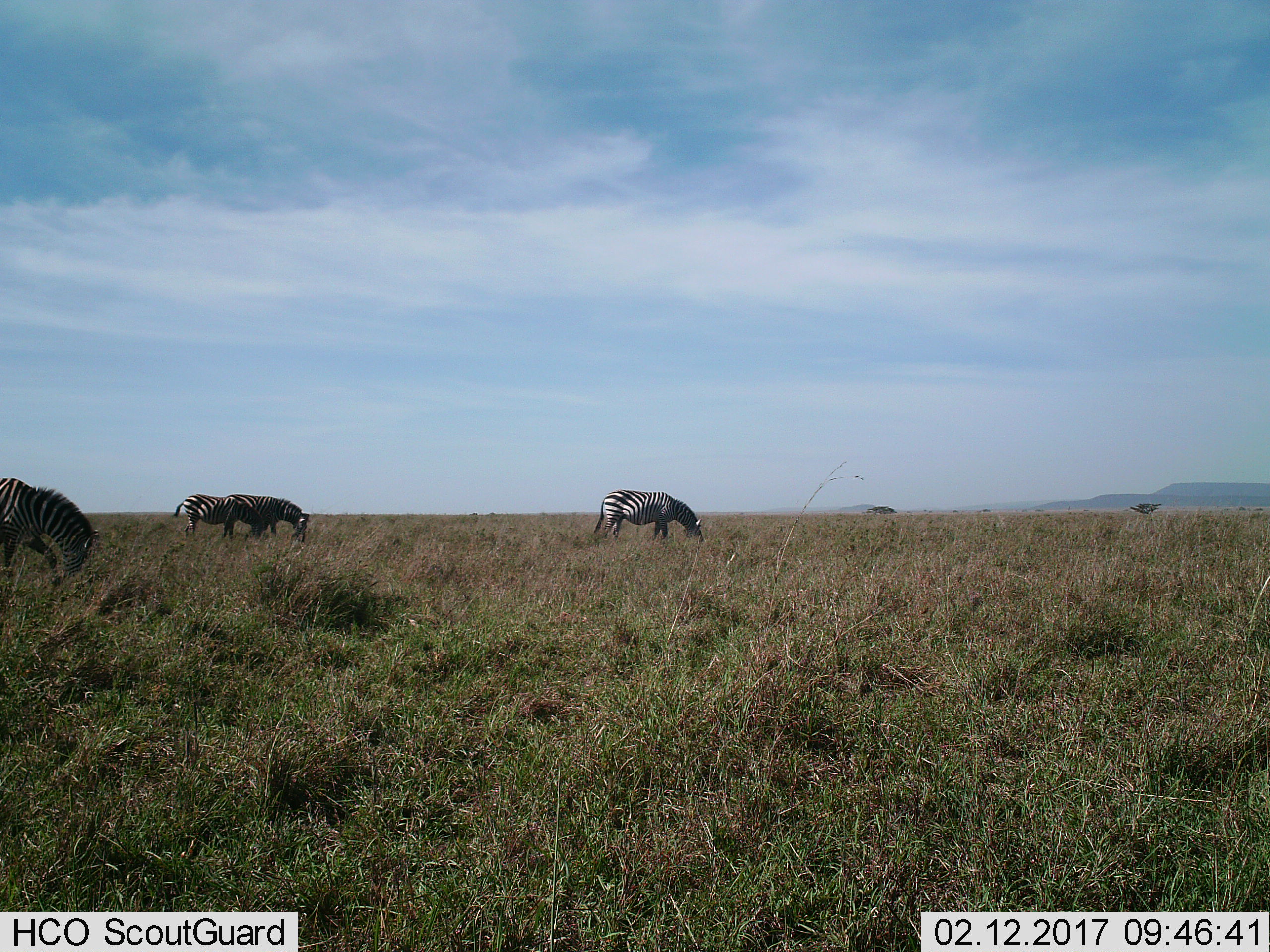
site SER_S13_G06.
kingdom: Animalia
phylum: Chordata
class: Mammalia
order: Perissodactyla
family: Equidae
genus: Equus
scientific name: Equus quagga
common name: plains zebra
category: zebraplains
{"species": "zebraplains (plains zebra) (Equus quagga)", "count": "4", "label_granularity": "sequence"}